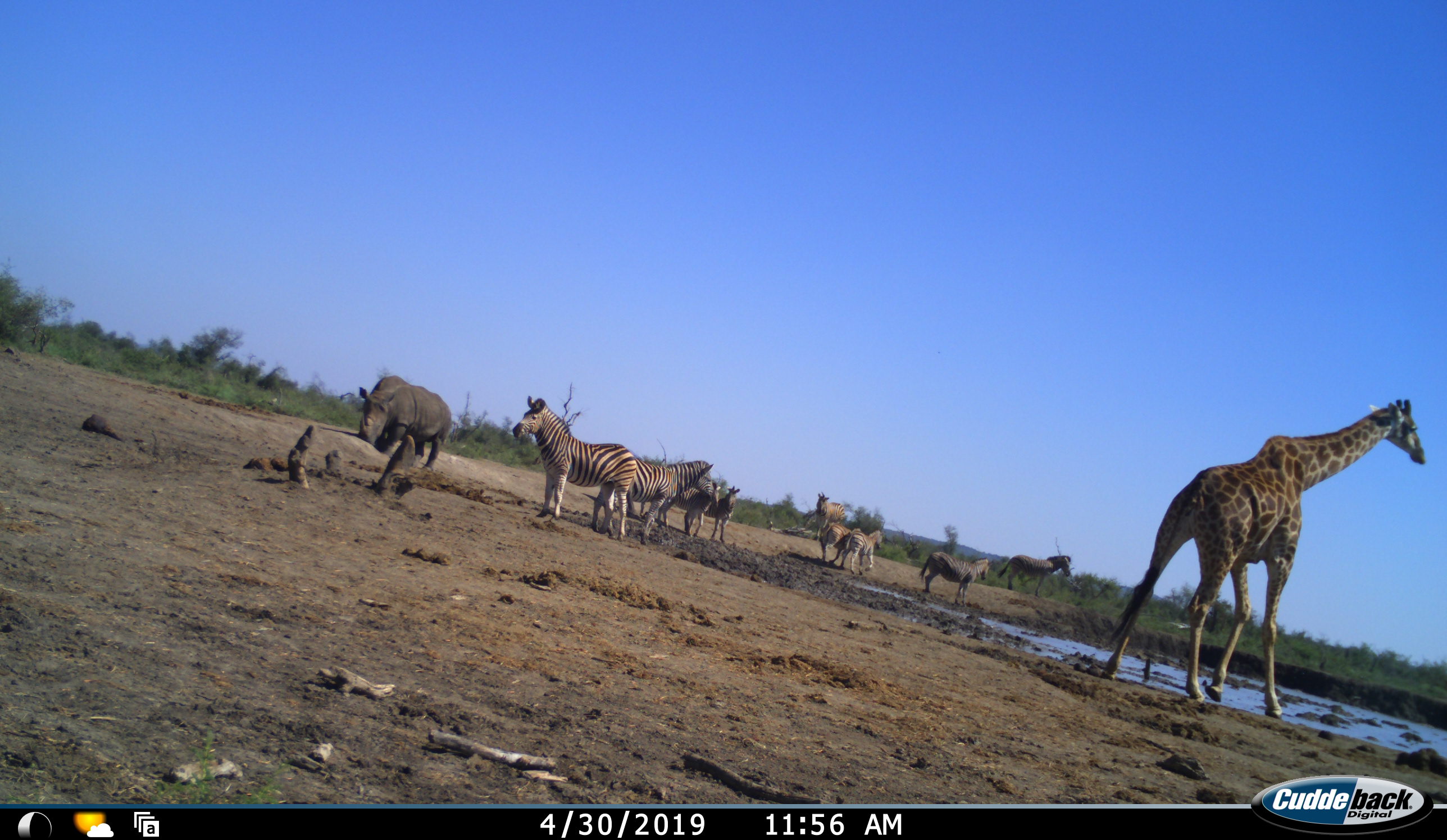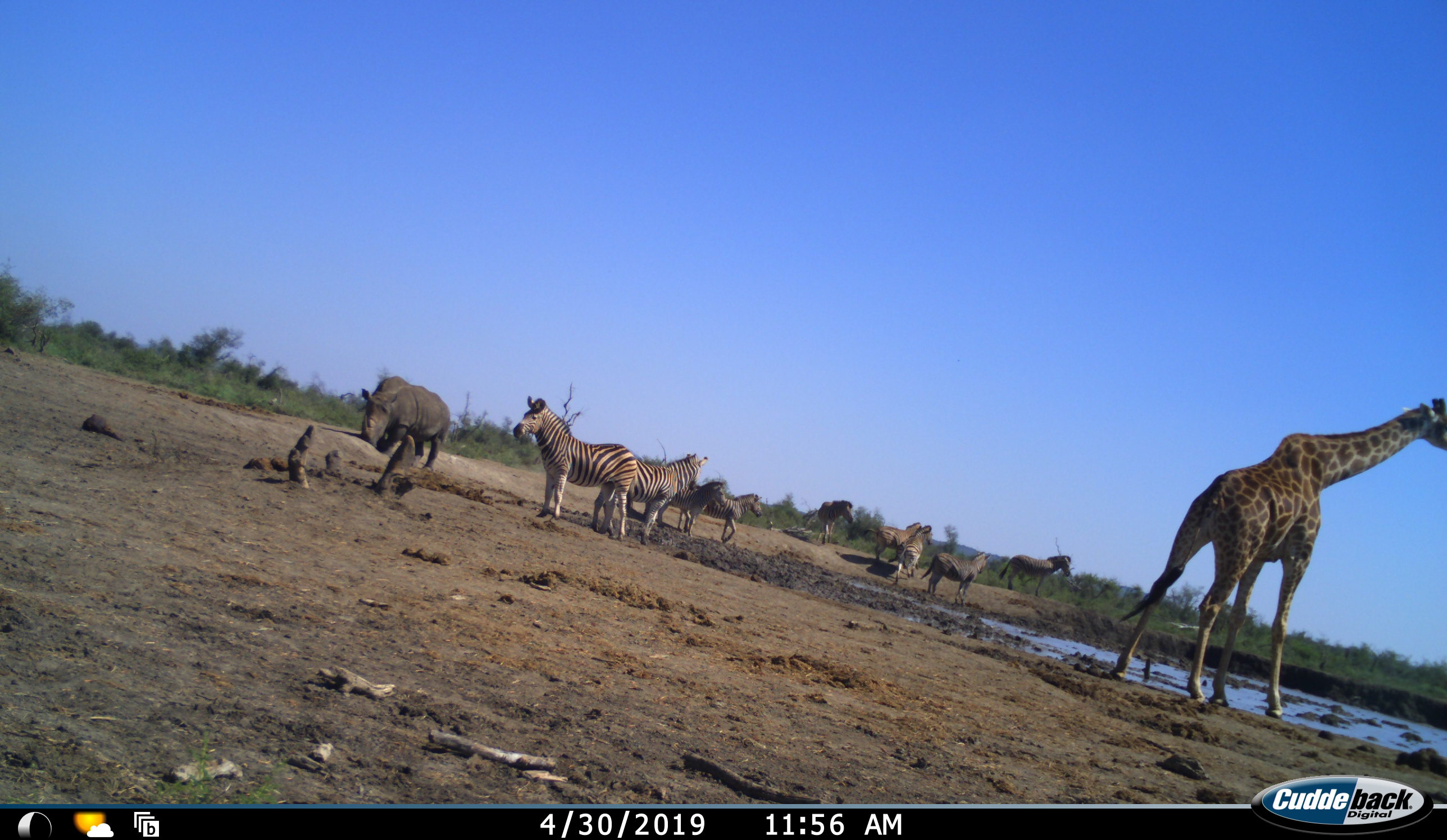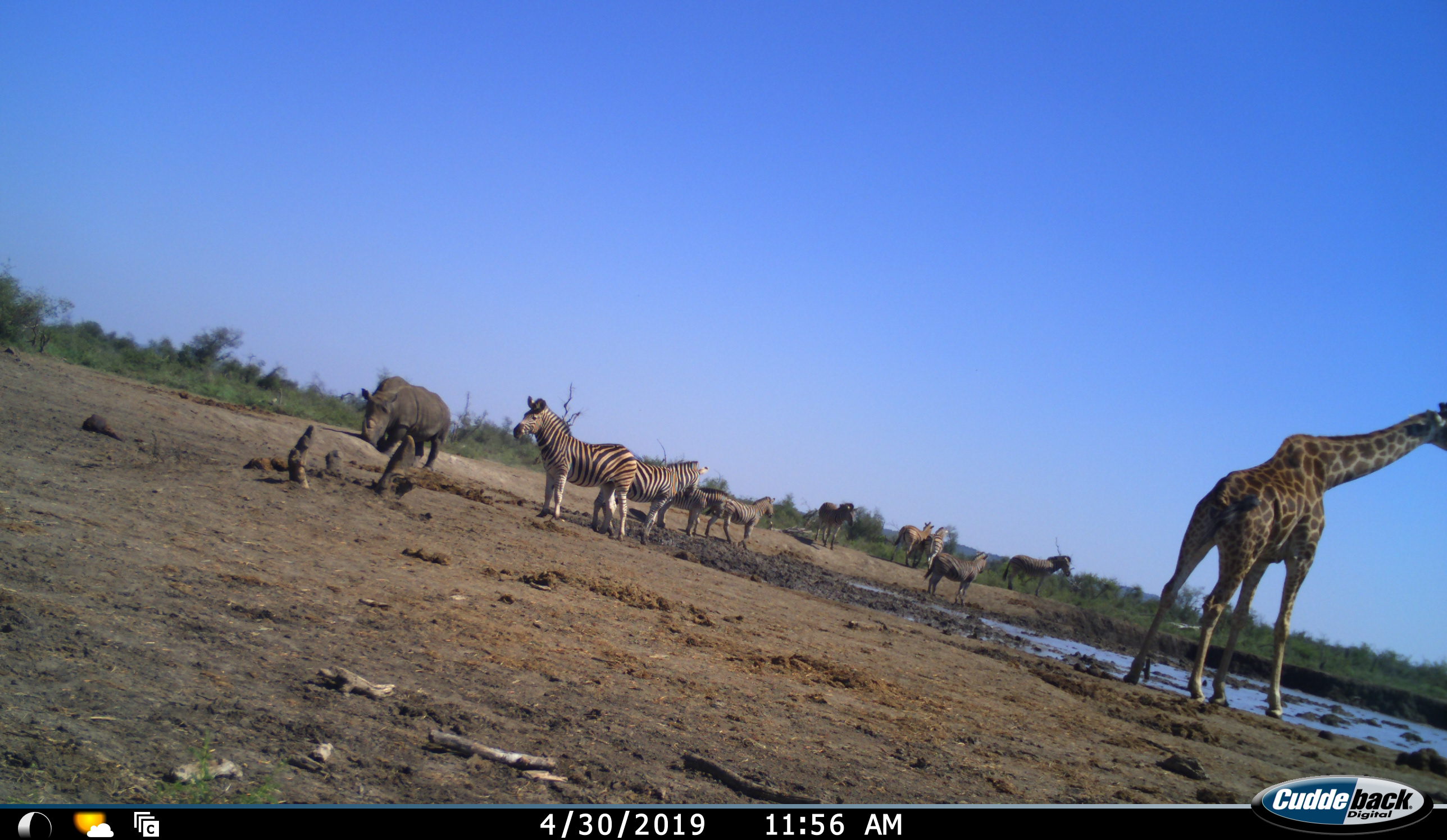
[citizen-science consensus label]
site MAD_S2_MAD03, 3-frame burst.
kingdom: Animalia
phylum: Chordata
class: Mammalia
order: Artiodactyla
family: Giraffidae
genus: Giraffa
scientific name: Giraffa camelopardalis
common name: giraffe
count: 1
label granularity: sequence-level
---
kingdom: Animalia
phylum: Chordata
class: Mammalia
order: Perissodactyla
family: Rhinocerotidae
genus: Ceratotherium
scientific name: Ceratotherium simum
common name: white rhinoceros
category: rhinoceroswhite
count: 1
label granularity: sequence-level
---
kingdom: Animalia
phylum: Chordata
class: Mammalia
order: Perissodactyla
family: Equidae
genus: Equus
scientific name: Equus quagga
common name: plains zebra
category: zebraplains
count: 9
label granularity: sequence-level